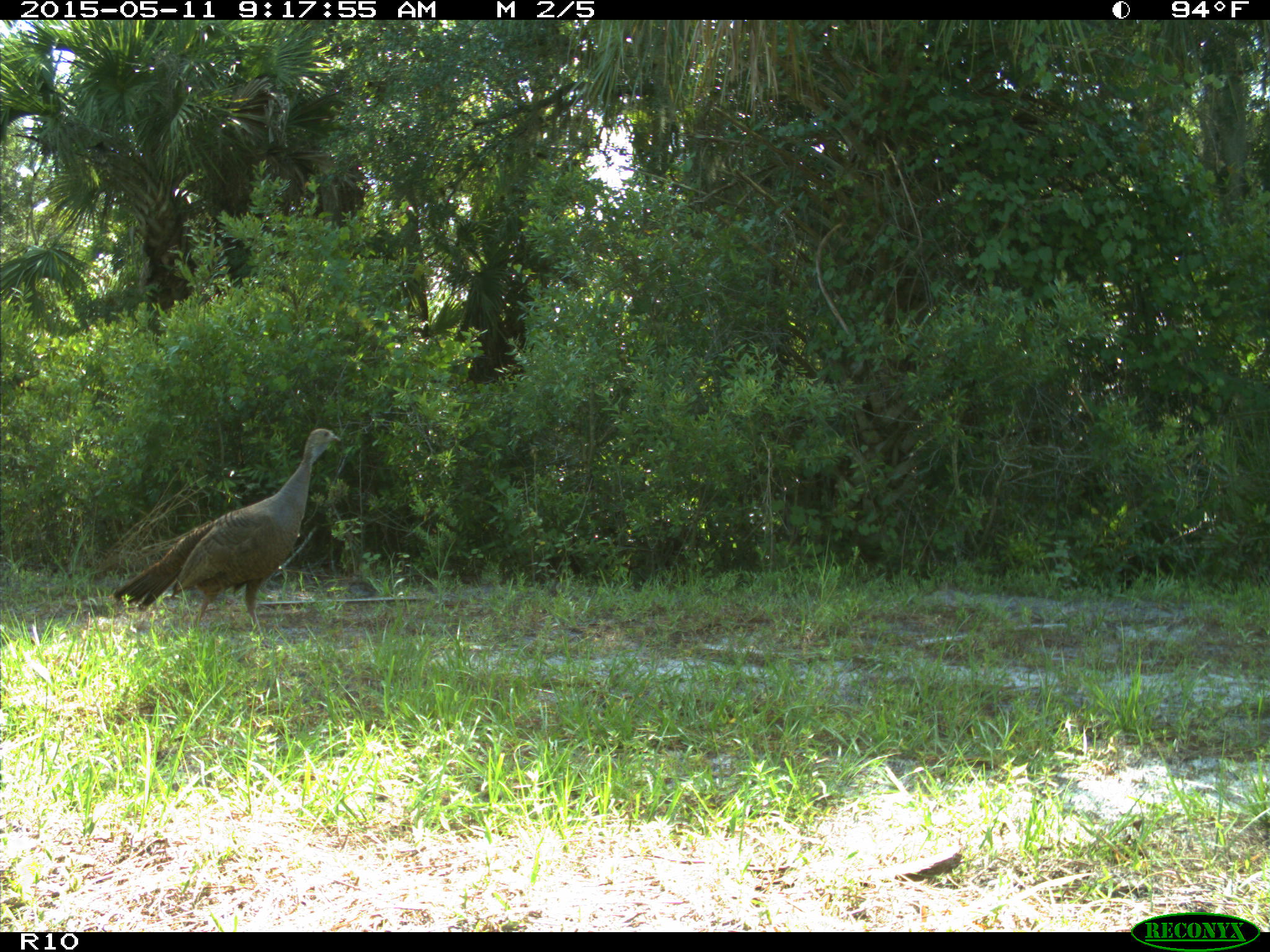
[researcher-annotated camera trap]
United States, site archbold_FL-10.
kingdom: Animalia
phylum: Chordata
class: Aves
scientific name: Aves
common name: birds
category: unidentified bird